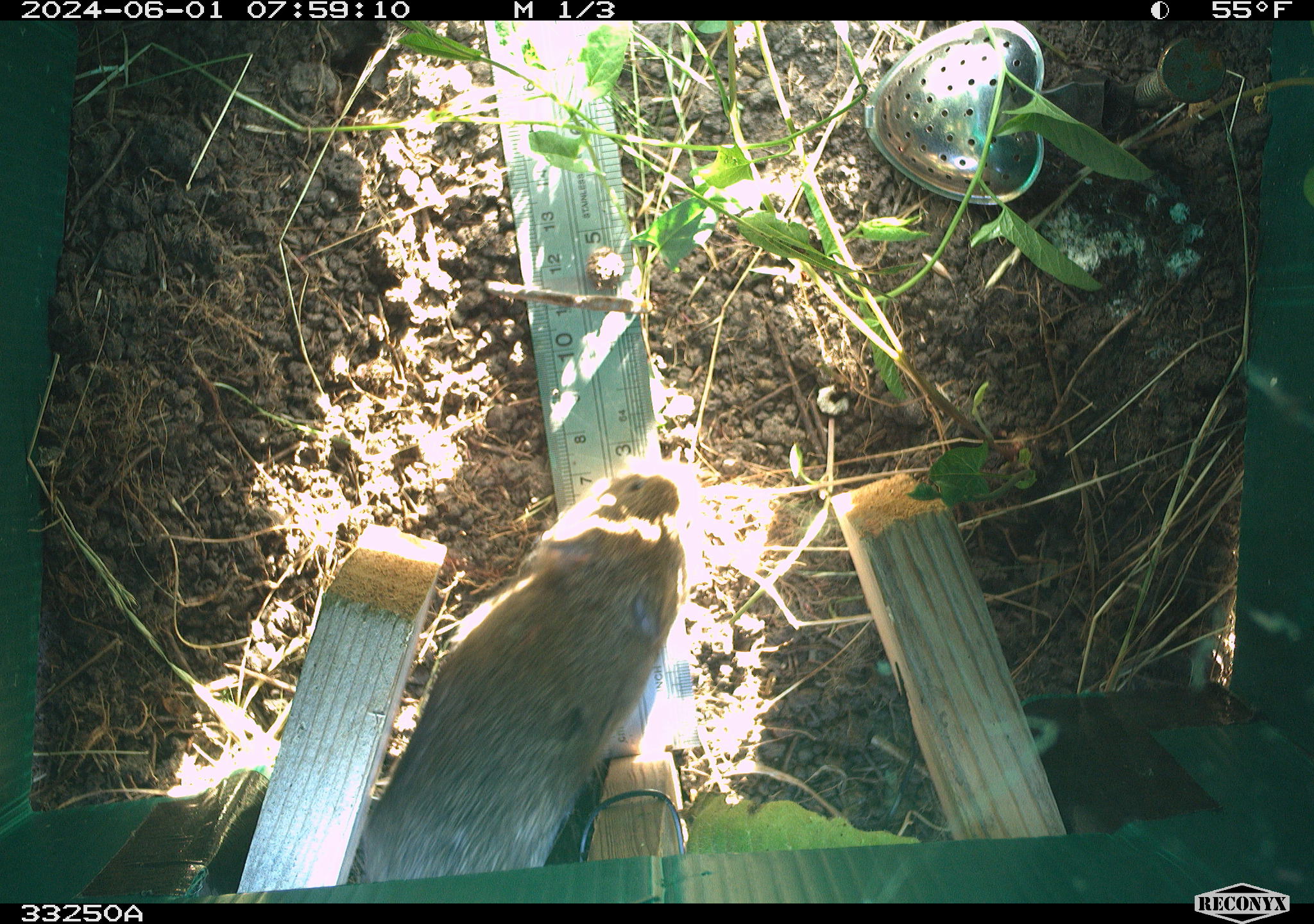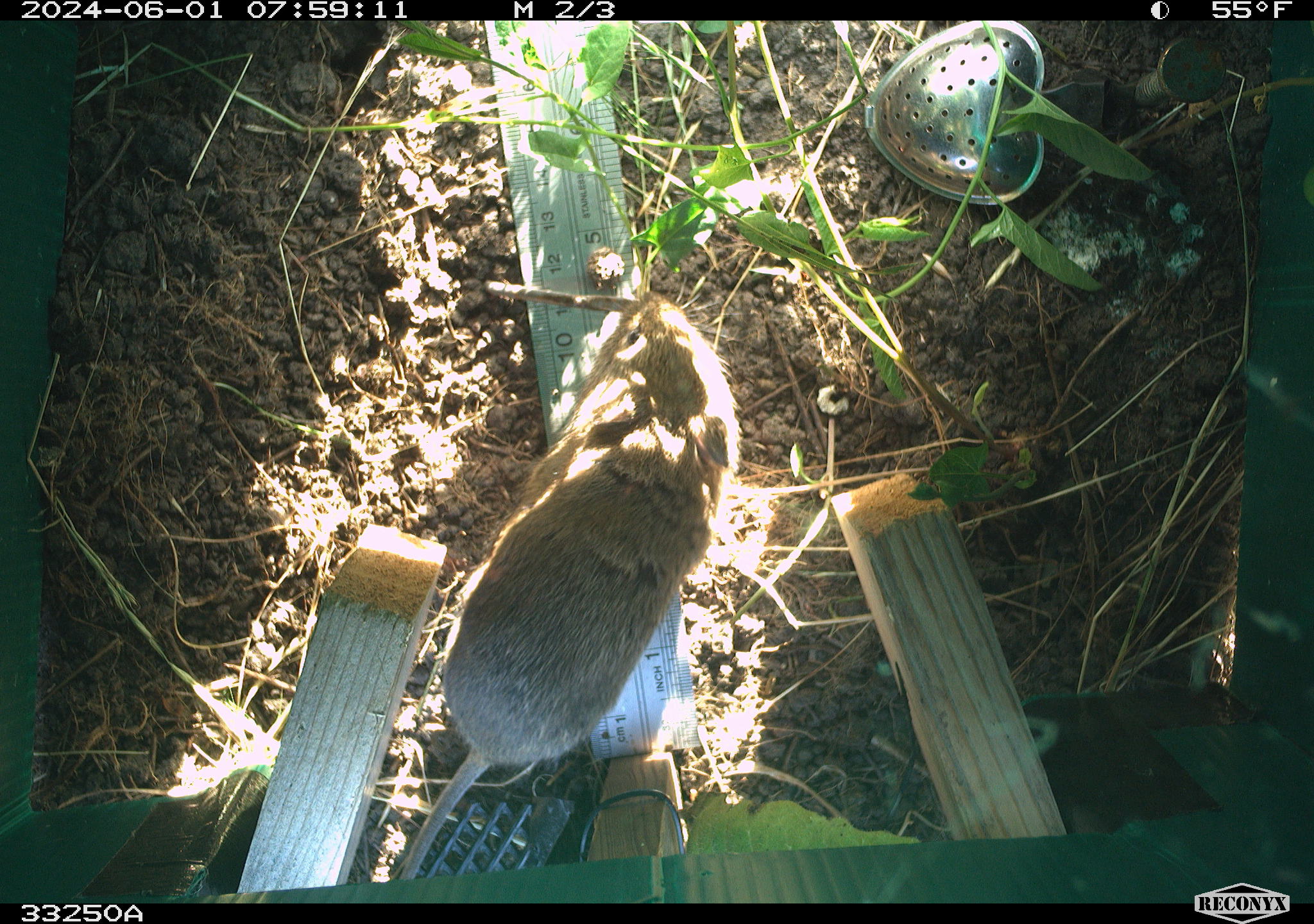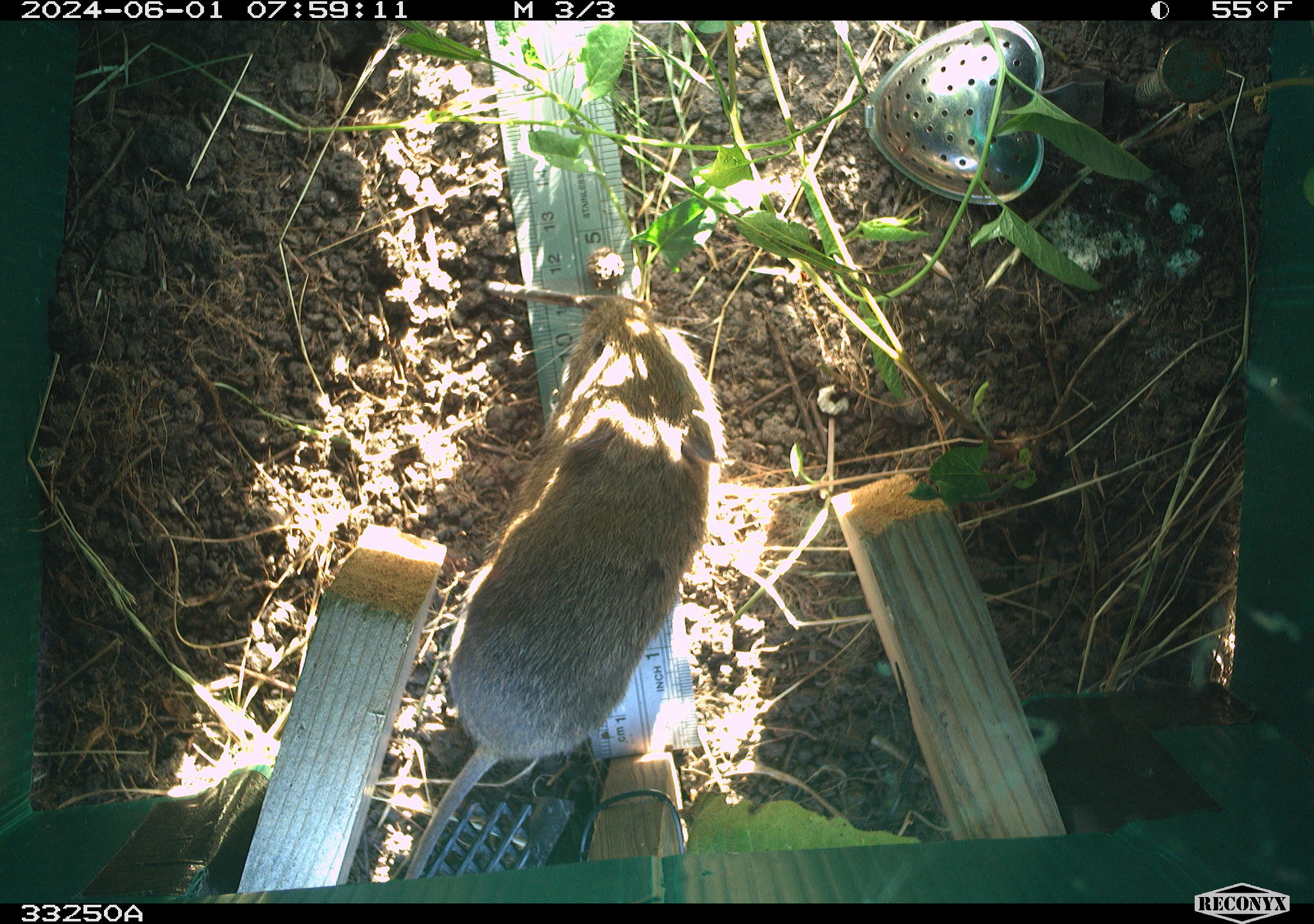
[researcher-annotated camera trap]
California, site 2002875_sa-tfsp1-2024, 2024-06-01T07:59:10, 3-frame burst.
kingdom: Animalia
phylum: Chordata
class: Mammalia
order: Rodentia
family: Cricetidae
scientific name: Arvicolinae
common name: voles, lemmings, and muskrats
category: arvicolinae subfamily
Arvicolinae subfamily (voles, lemmings, and muskrats) (Arvicolinae).